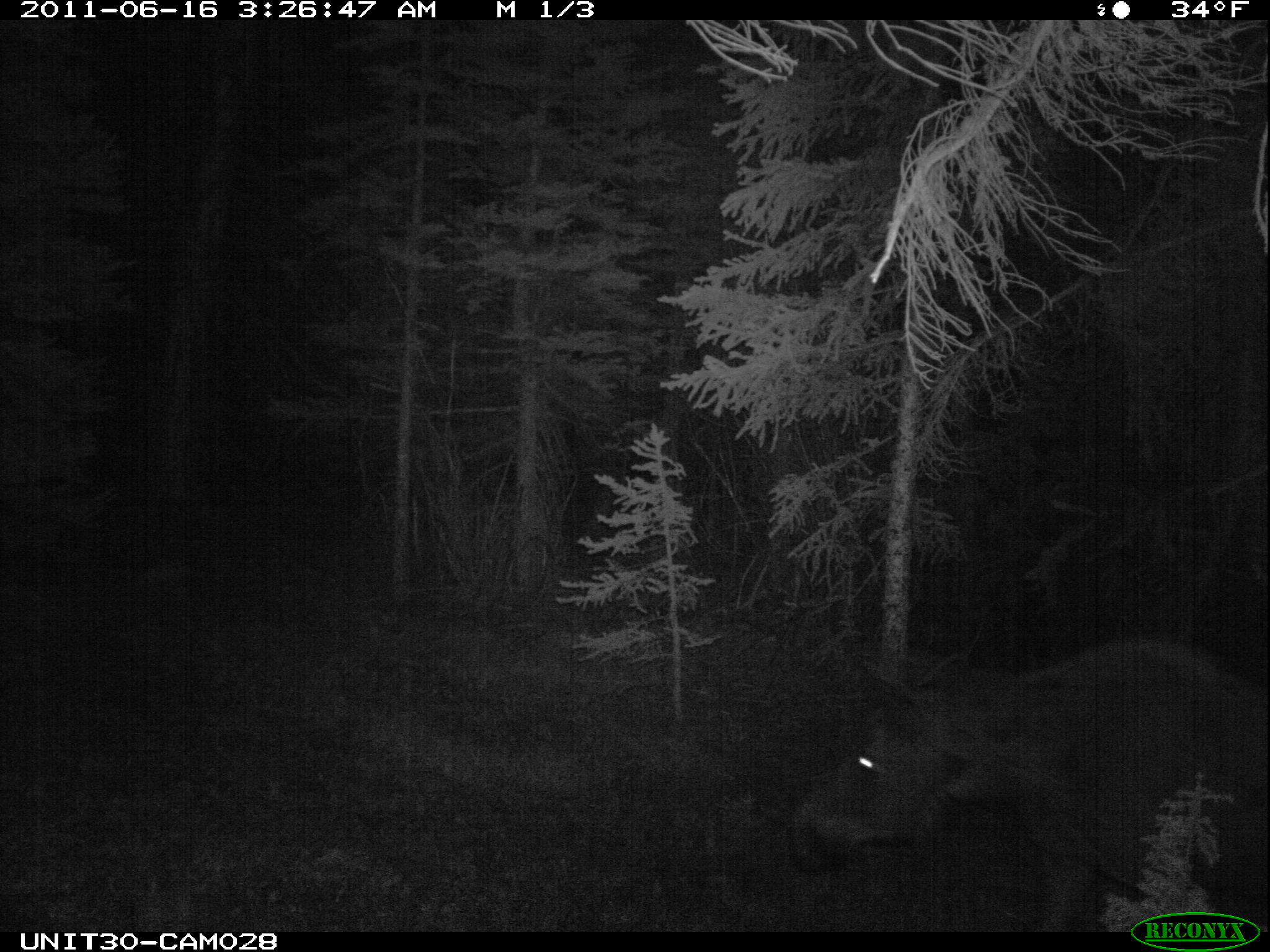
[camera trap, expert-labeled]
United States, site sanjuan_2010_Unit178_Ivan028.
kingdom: Animalia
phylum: Chordata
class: Mammalia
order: Artiodactyla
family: Cervidae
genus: Alces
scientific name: Alces alces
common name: moose